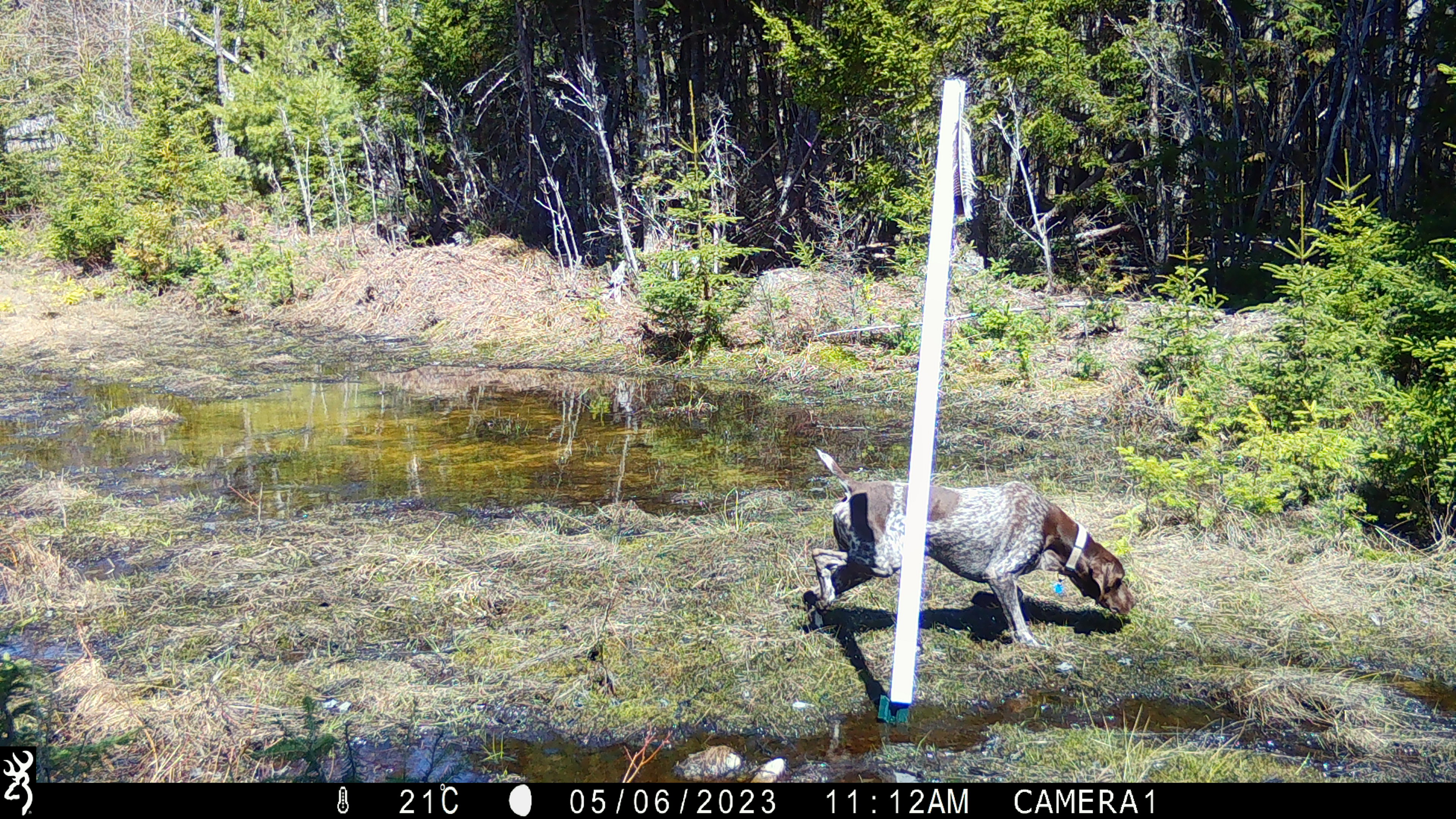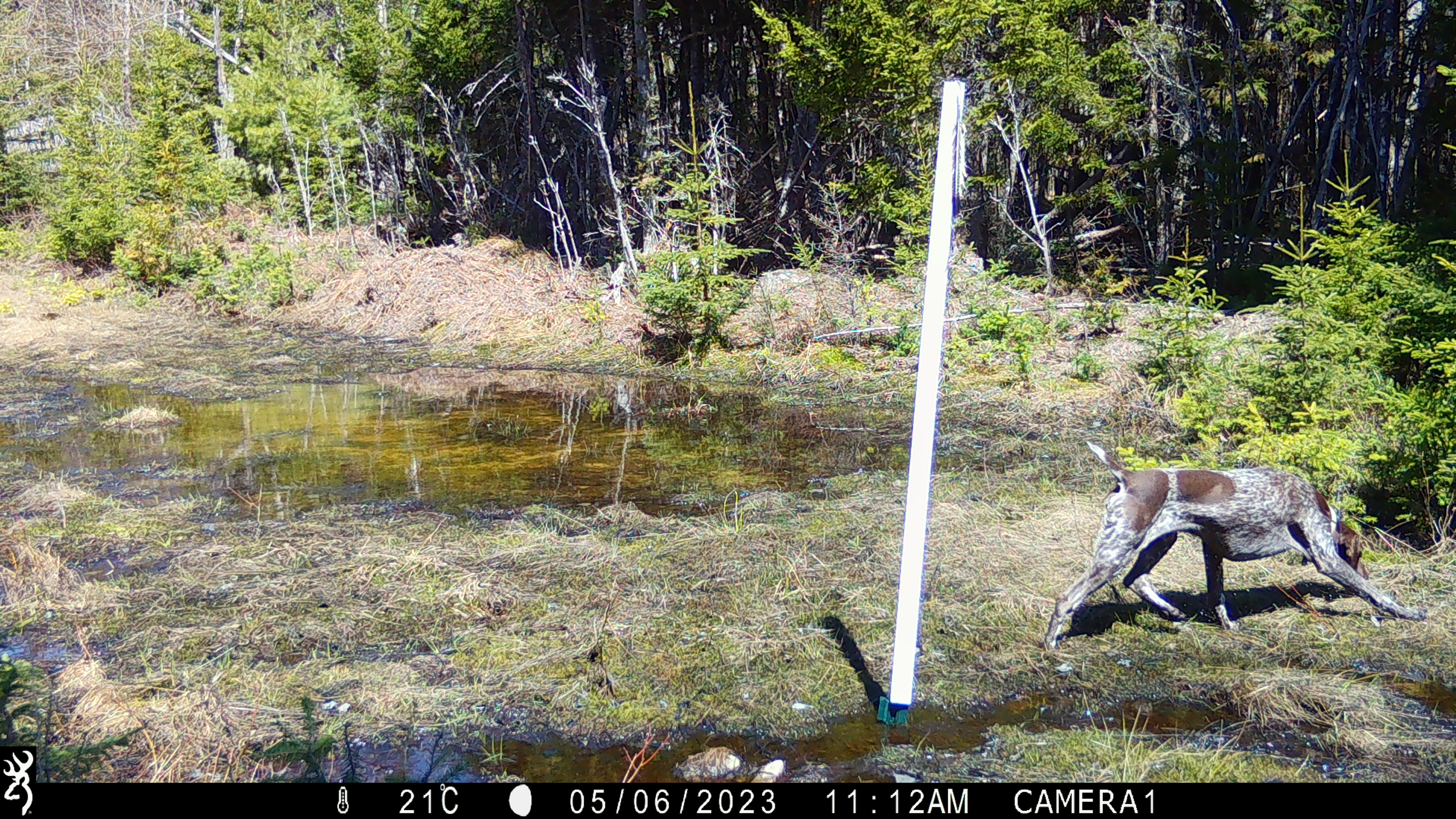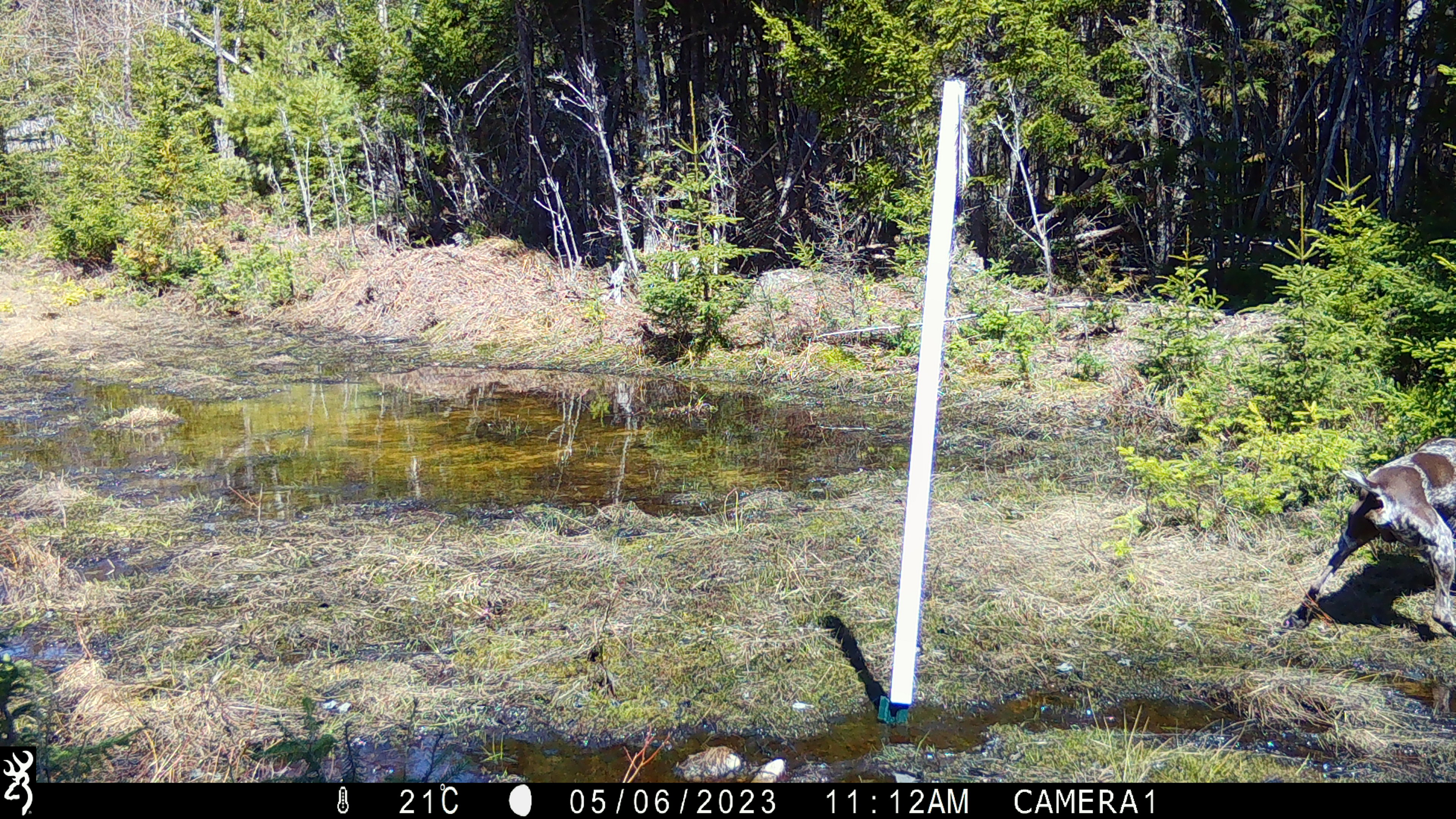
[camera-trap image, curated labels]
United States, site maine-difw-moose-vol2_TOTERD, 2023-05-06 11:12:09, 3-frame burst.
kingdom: Animalia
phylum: Chordata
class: Mammalia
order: Carnivora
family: Canidae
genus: Canis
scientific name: Canis familiaris familiaris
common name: domestic dog